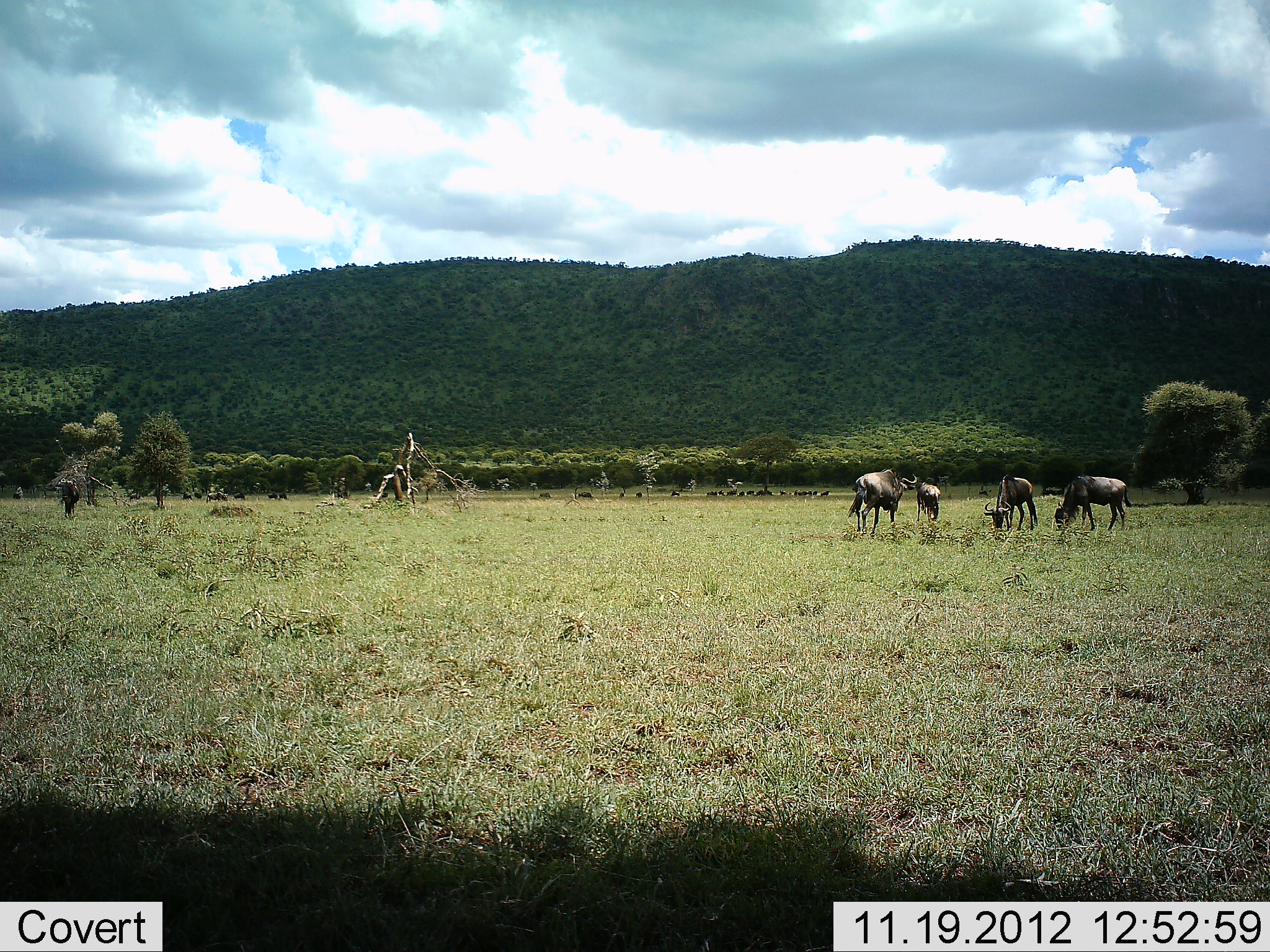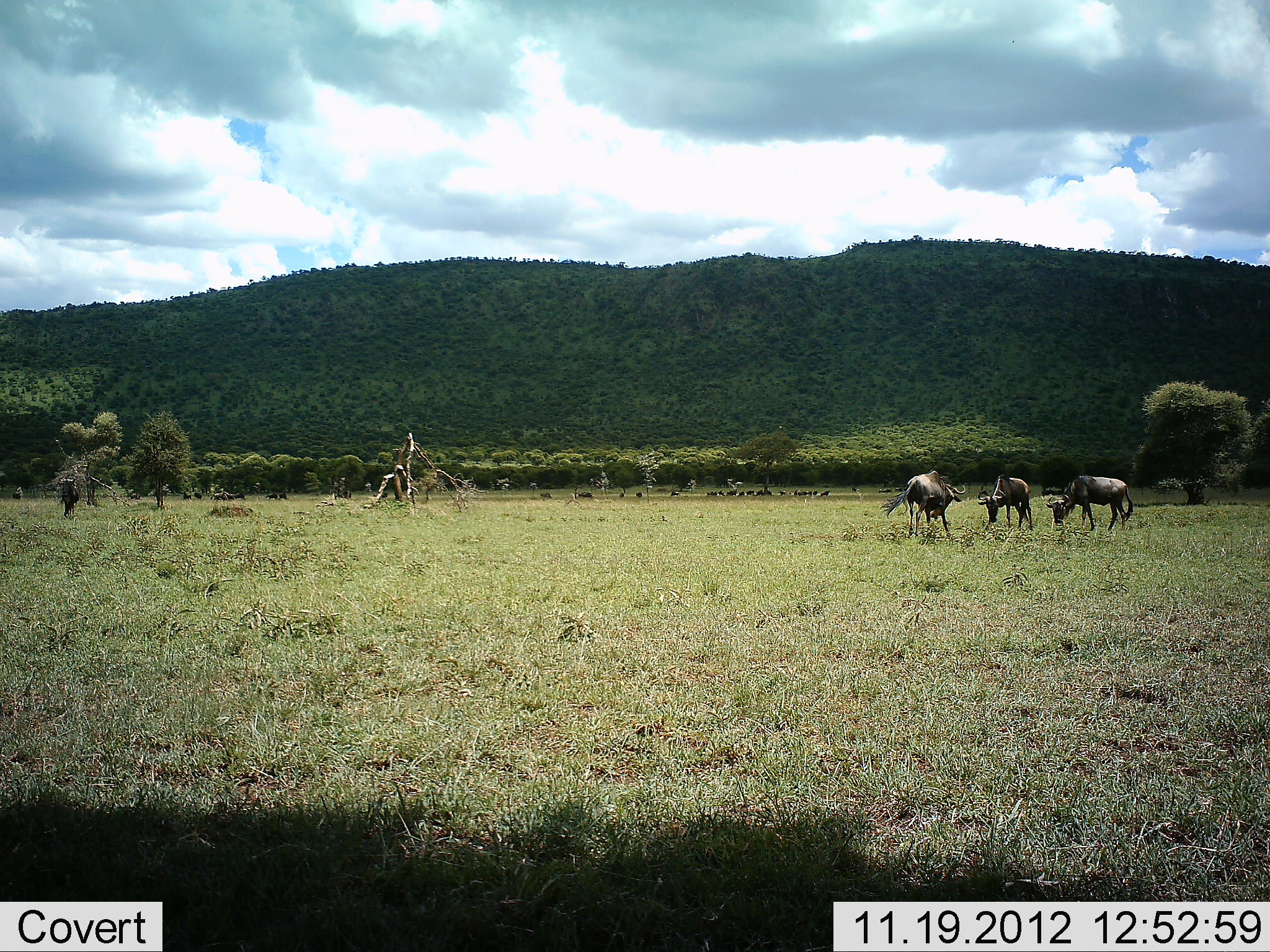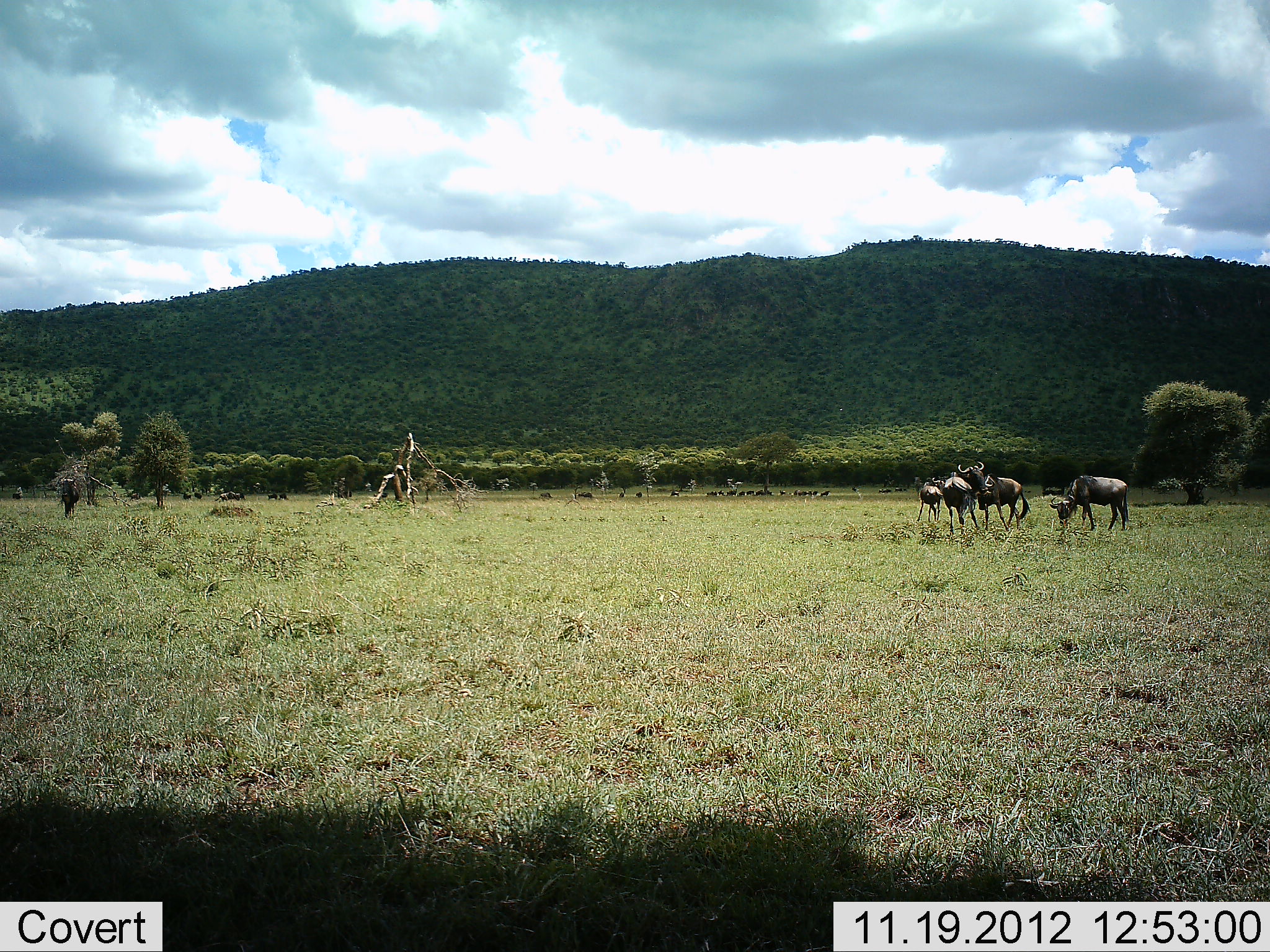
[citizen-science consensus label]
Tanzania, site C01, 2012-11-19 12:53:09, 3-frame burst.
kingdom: Animalia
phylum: Chordata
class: Mammalia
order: Artiodactyla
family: Bovidae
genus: Connochaetes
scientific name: Connochaetes taurinus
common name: blue wildebeest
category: wildebeest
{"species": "wildebeest (blue wildebeest) (Connochaetes taurinus)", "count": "4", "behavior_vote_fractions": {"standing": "36%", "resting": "0%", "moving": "40%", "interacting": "56%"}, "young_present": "0%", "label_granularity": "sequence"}